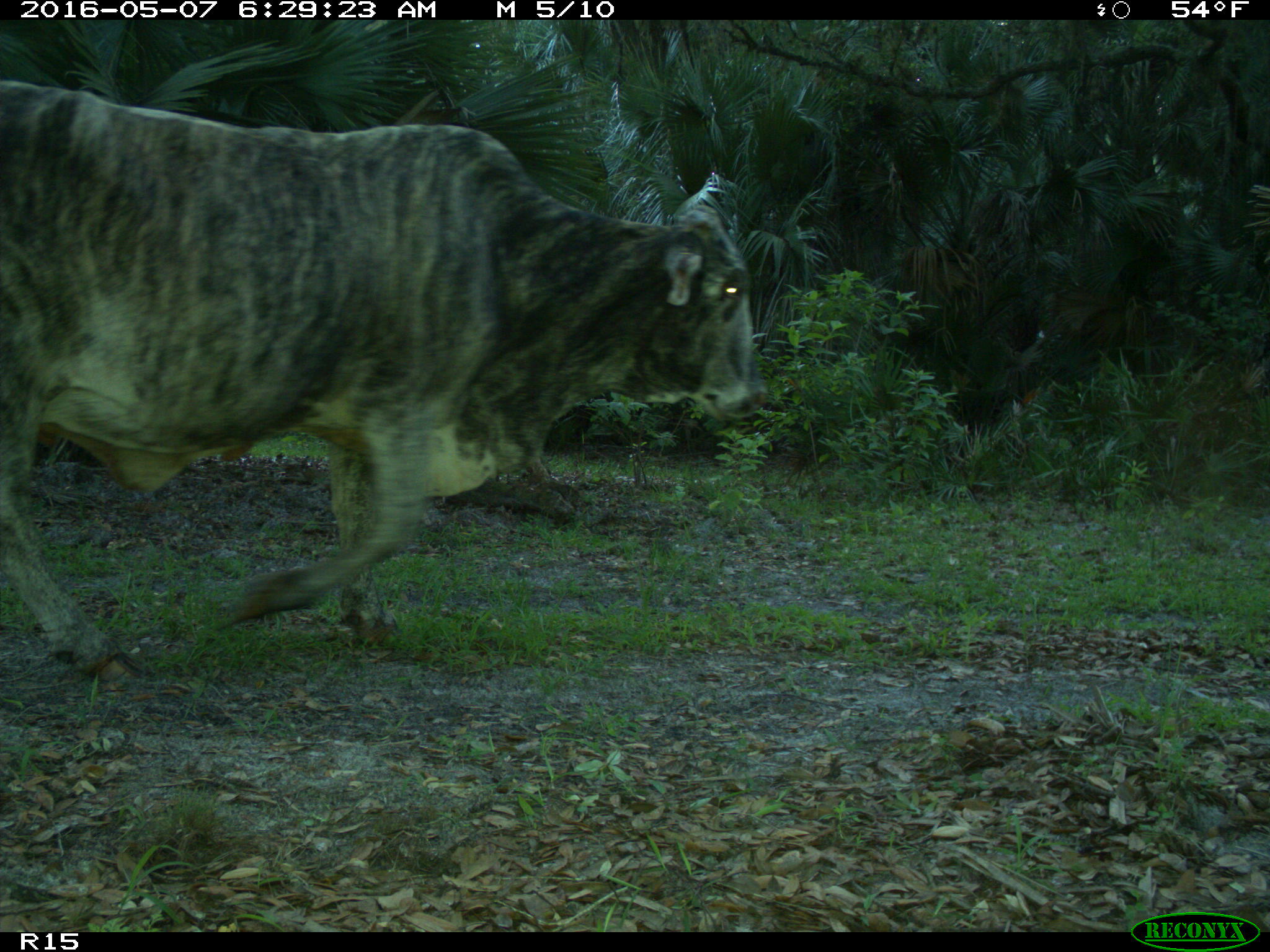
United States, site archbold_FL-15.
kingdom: Animalia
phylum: Chordata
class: Mammalia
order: Artiodactyla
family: Bovidae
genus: Bos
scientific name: Bos taurus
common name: domestic cow